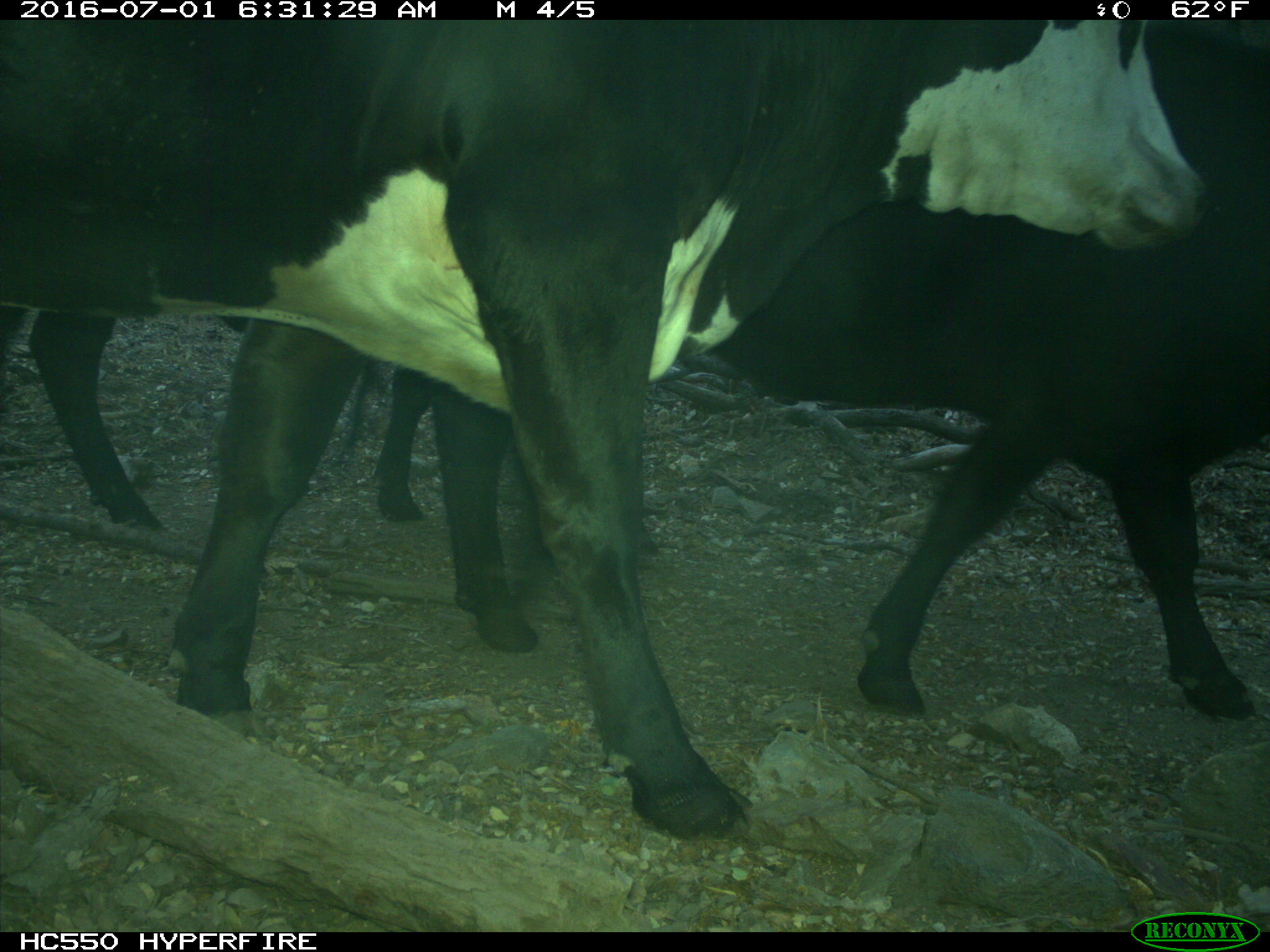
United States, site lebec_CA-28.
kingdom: Animalia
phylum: Chordata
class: Mammalia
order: Artiodactyla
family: Bovidae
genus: Bos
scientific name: Bos taurus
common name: domestic cow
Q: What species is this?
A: Bos taurus (domestic cow).